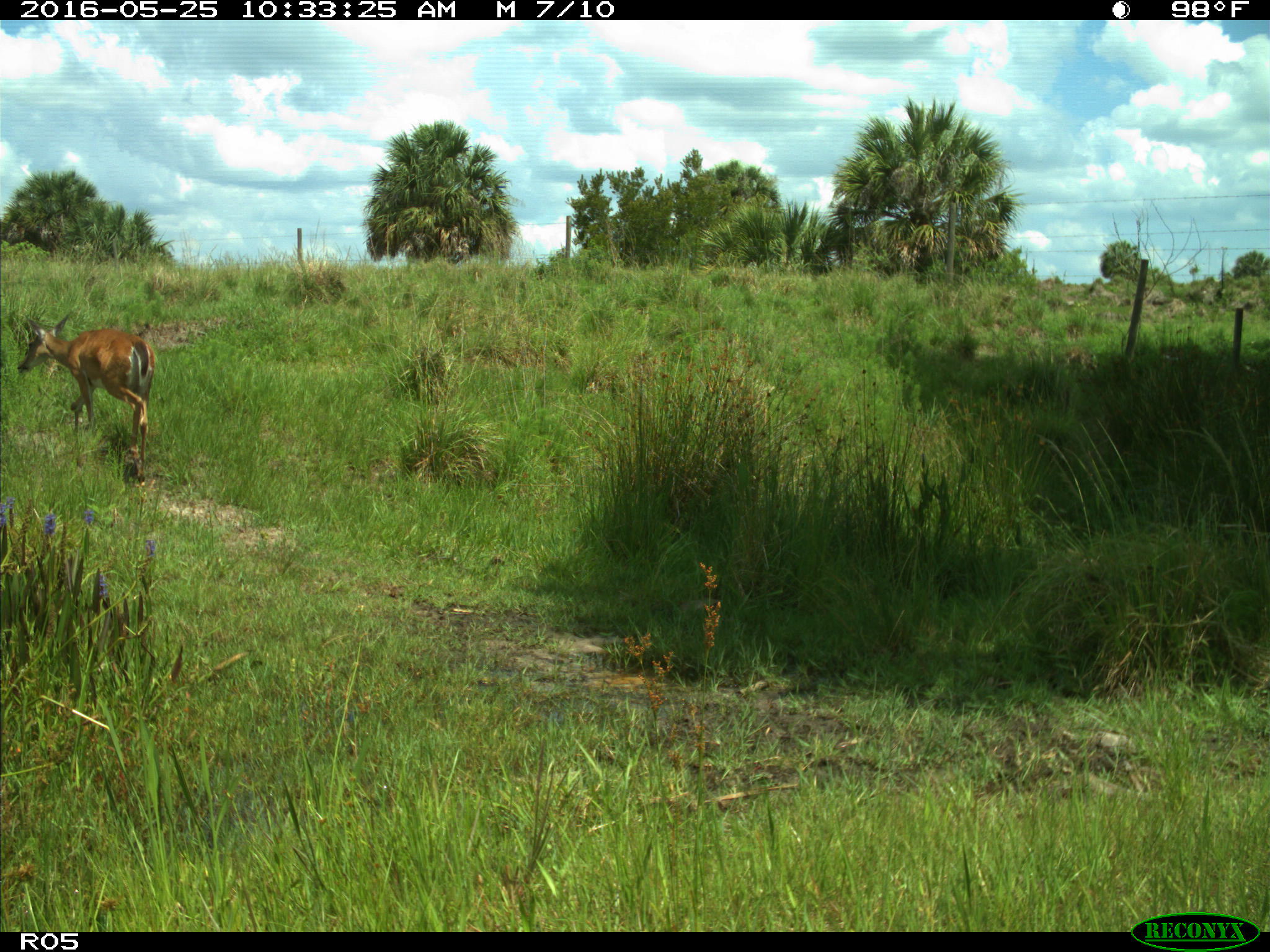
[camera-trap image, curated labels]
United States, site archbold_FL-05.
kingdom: Animalia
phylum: Chordata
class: Mammalia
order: Artiodactyla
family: Cervidae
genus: Odocoileus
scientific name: Odocoileus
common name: deer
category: unidentified deer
Unidentified deer (deer) (Odocoileus).